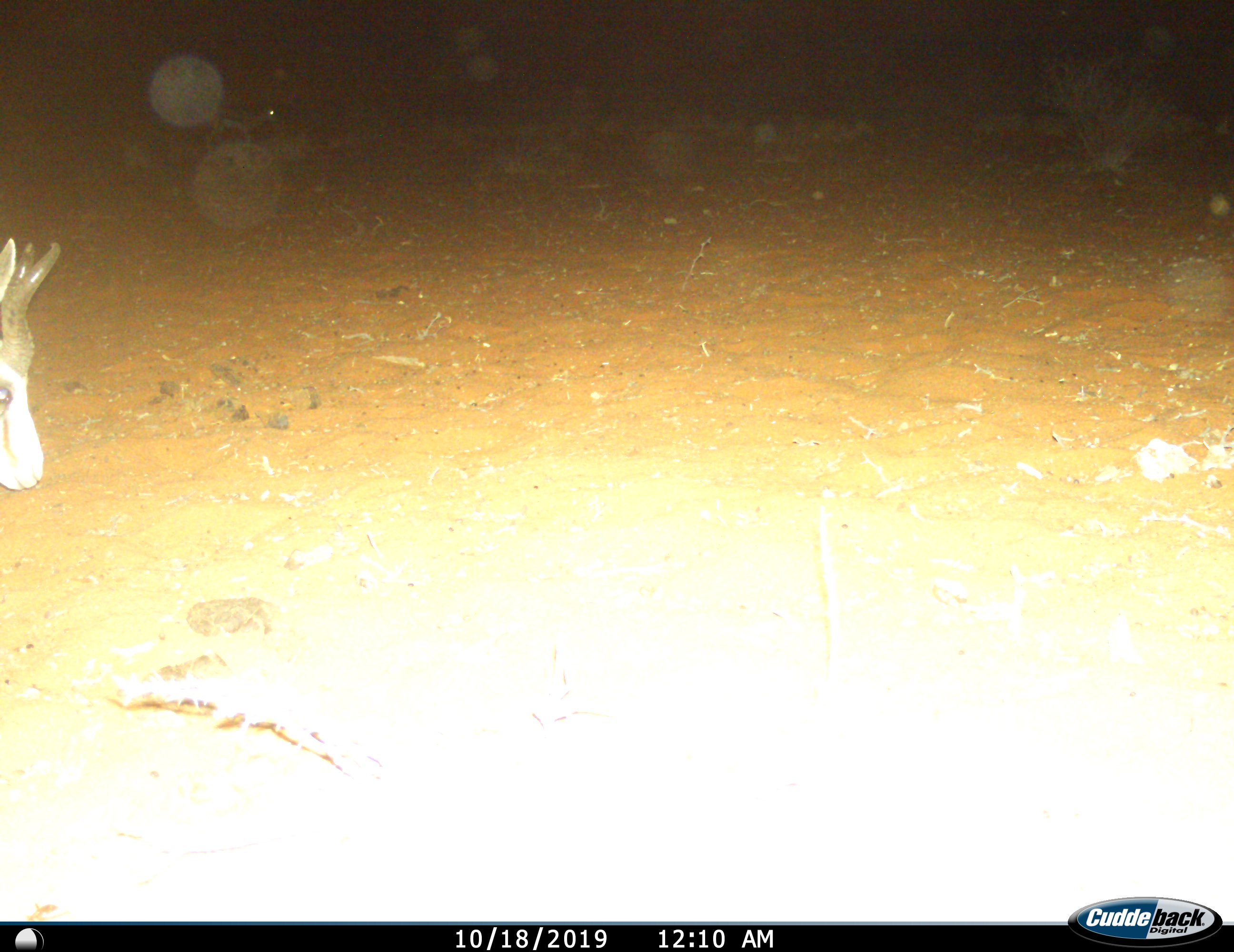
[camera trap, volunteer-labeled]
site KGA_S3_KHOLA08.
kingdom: Animalia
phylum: Chordata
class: Mammalia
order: Artiodactyla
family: Bovidae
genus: Antidorcas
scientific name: Antidorcas marsupialis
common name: springbok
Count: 1.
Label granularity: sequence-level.